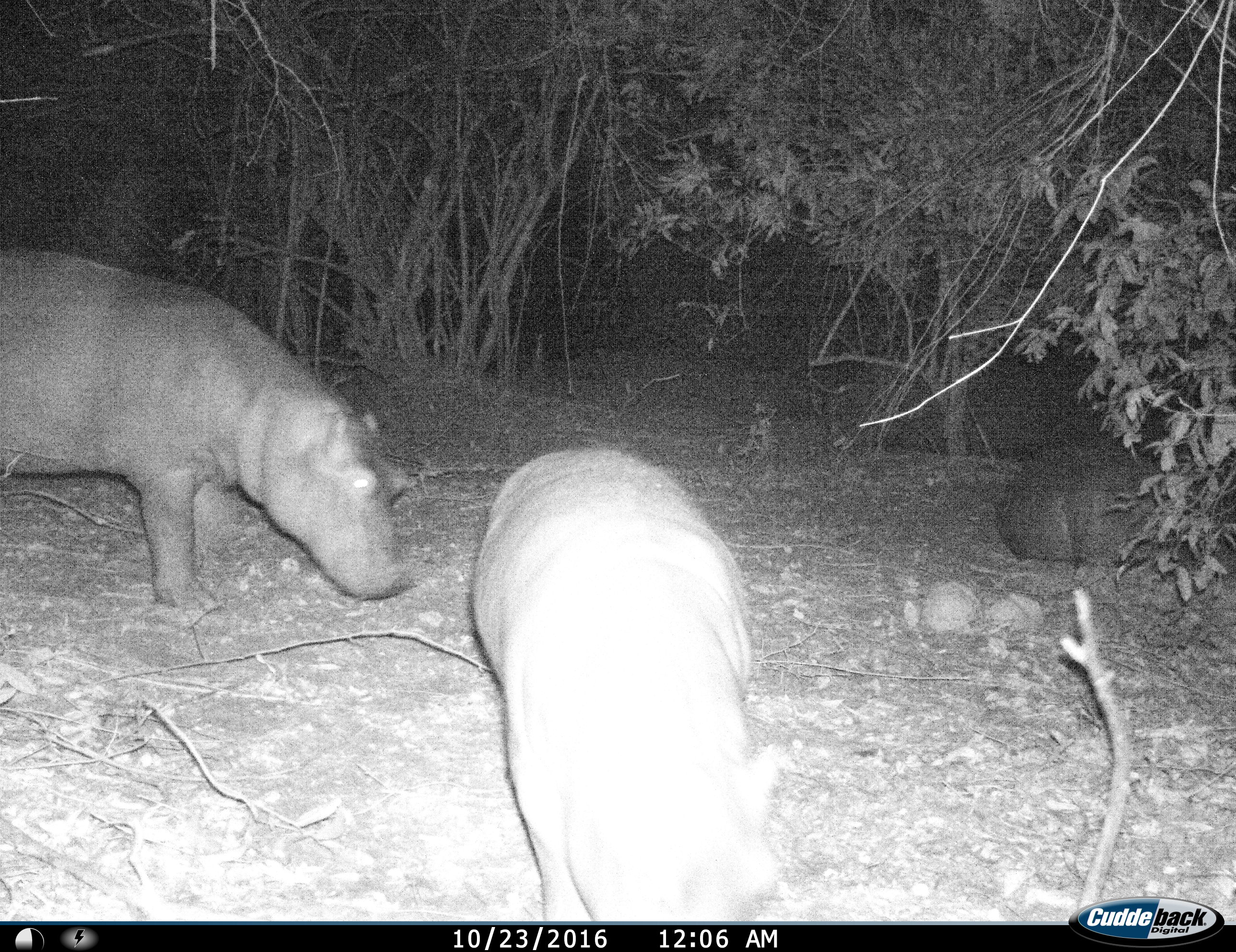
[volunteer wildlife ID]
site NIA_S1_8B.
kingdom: Animalia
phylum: Chordata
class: Mammalia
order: Artiodactyla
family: Hippopotamidae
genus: Hippopotamus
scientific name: Hippopotamus amphibius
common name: hippopotamus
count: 3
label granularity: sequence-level